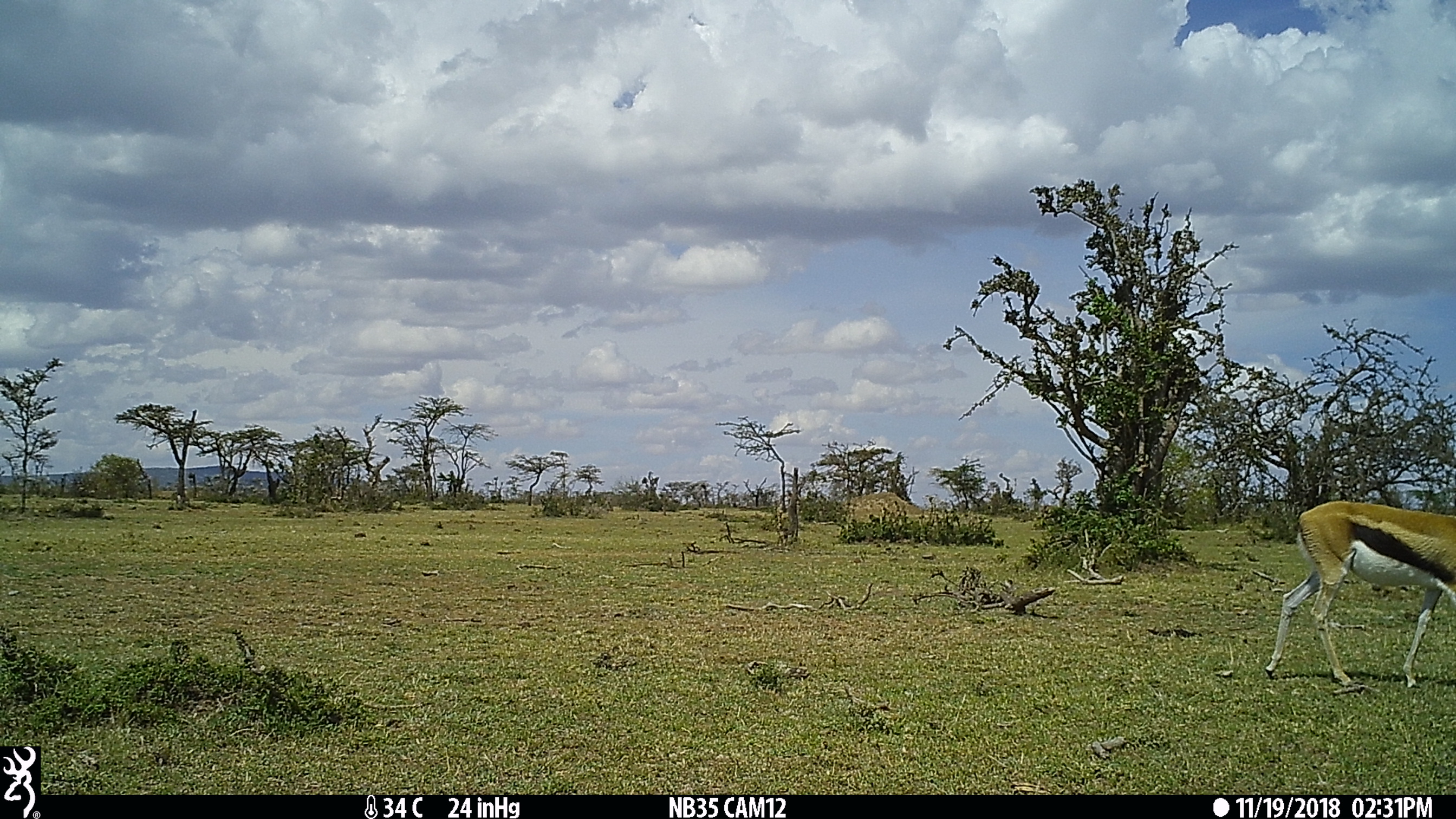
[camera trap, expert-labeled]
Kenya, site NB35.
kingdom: Animalia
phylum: Chordata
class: Mammalia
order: Artiodactyla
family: Bovidae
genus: Eudorcas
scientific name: Eudorcas thomsonii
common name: thomon's gazelle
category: gazelle thomsons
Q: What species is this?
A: Gazelle thomsons (thomon's gazelle) (Eudorcas thomsonii).